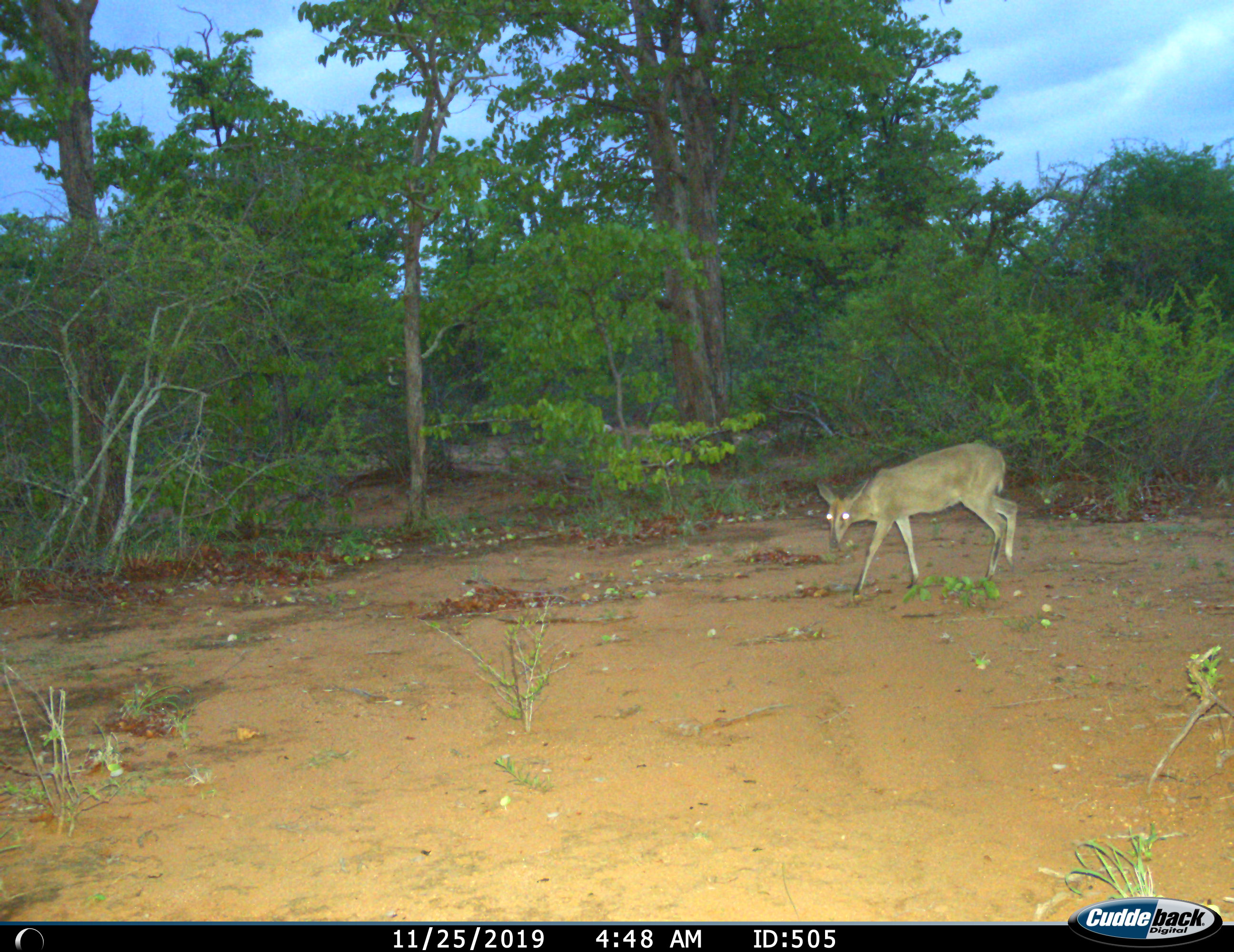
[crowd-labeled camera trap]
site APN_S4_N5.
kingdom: Animalia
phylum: Chordata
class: Mammalia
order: Artiodactyla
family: Bovidae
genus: Sylvicapra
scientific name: Sylvicapra grimmia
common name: common duiker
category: duikercommongrey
Duikercommongrey (common duiker) (Sylvicapra grimmia), count 1. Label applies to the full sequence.